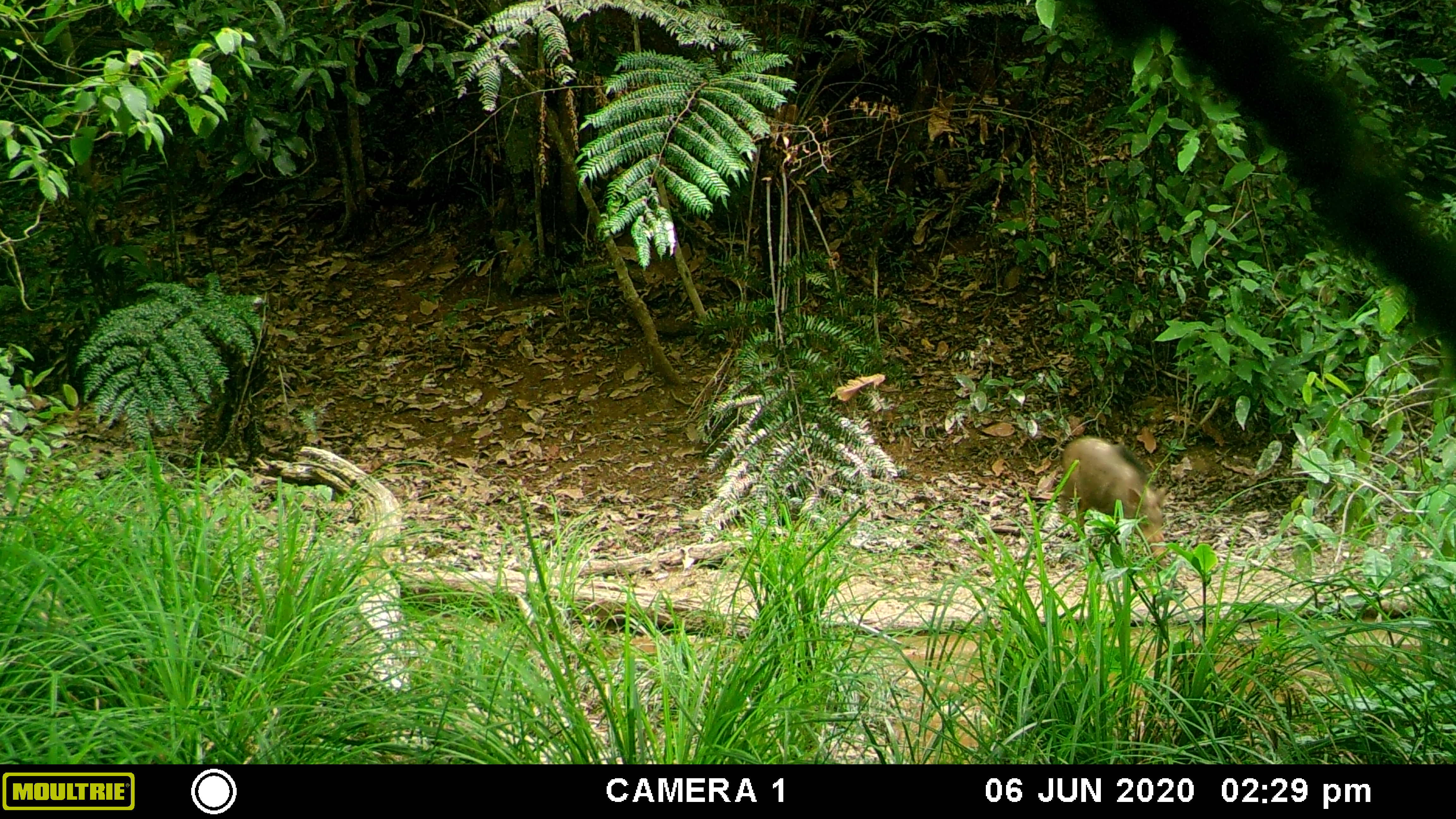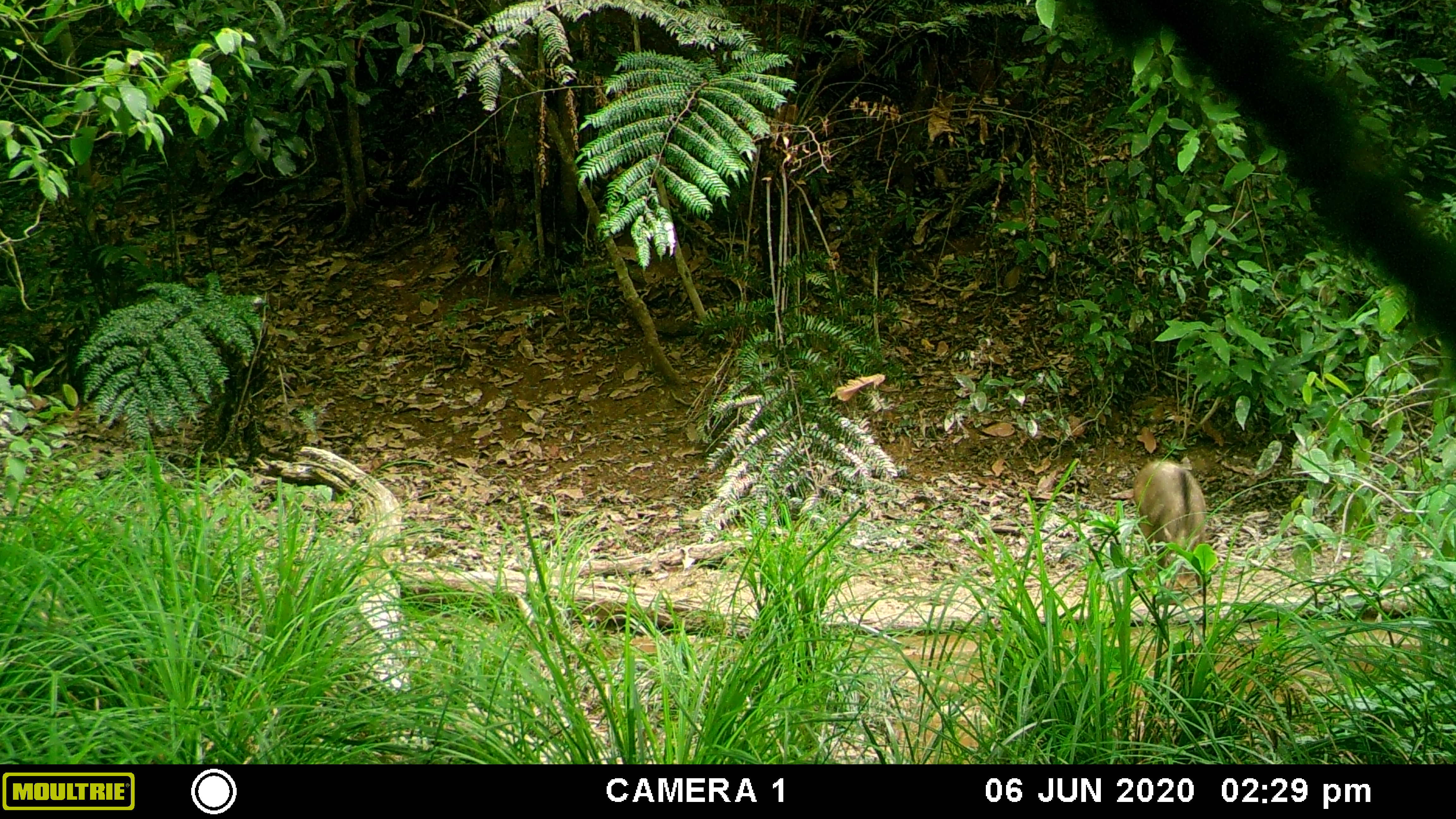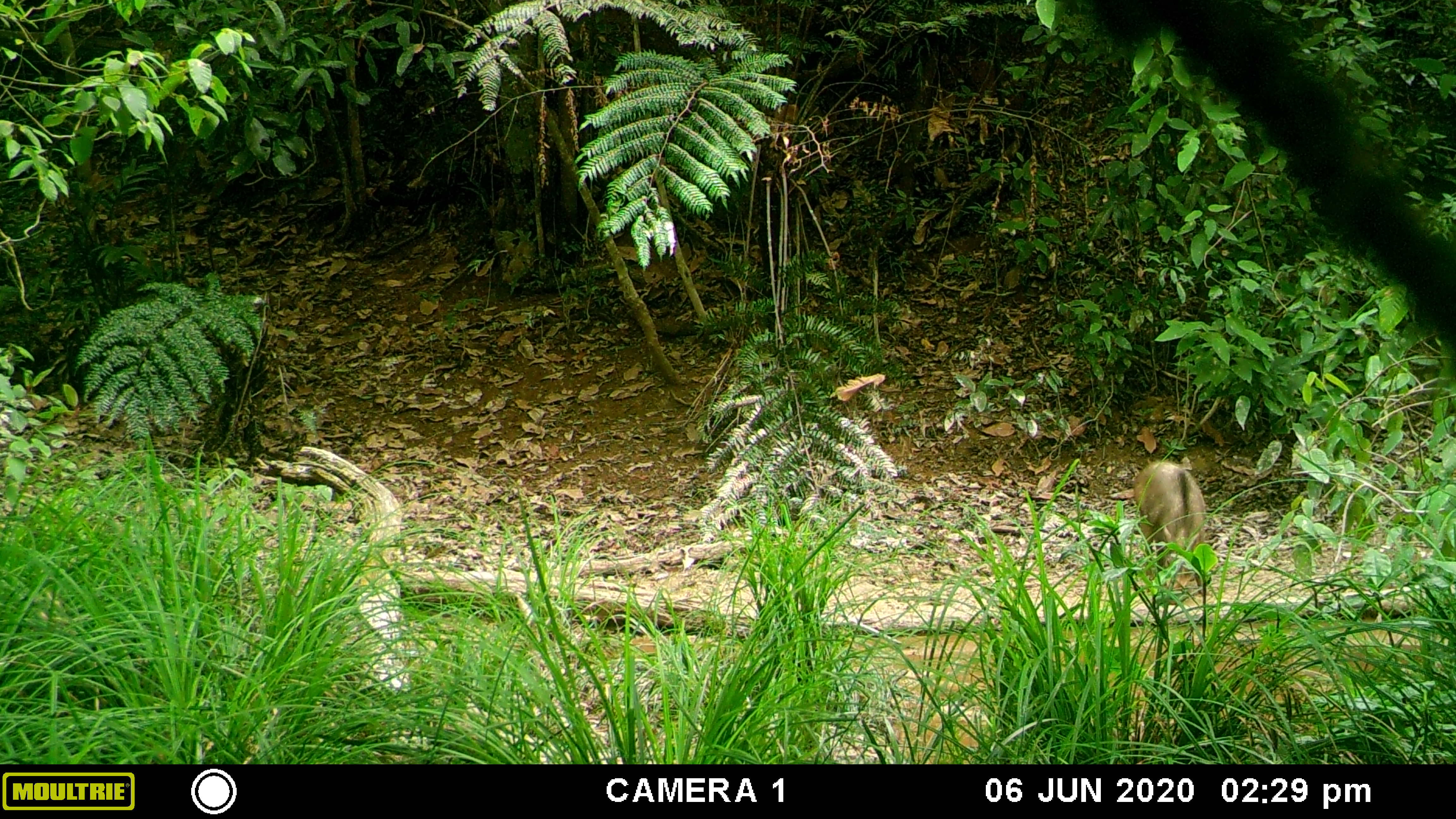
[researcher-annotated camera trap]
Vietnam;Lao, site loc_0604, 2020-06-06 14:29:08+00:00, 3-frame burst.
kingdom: Animalia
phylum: Chordata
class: Mammalia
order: Artiodactyla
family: Suidae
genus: Sus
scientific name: Sus scrofa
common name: eurasian wild pig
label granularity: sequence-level